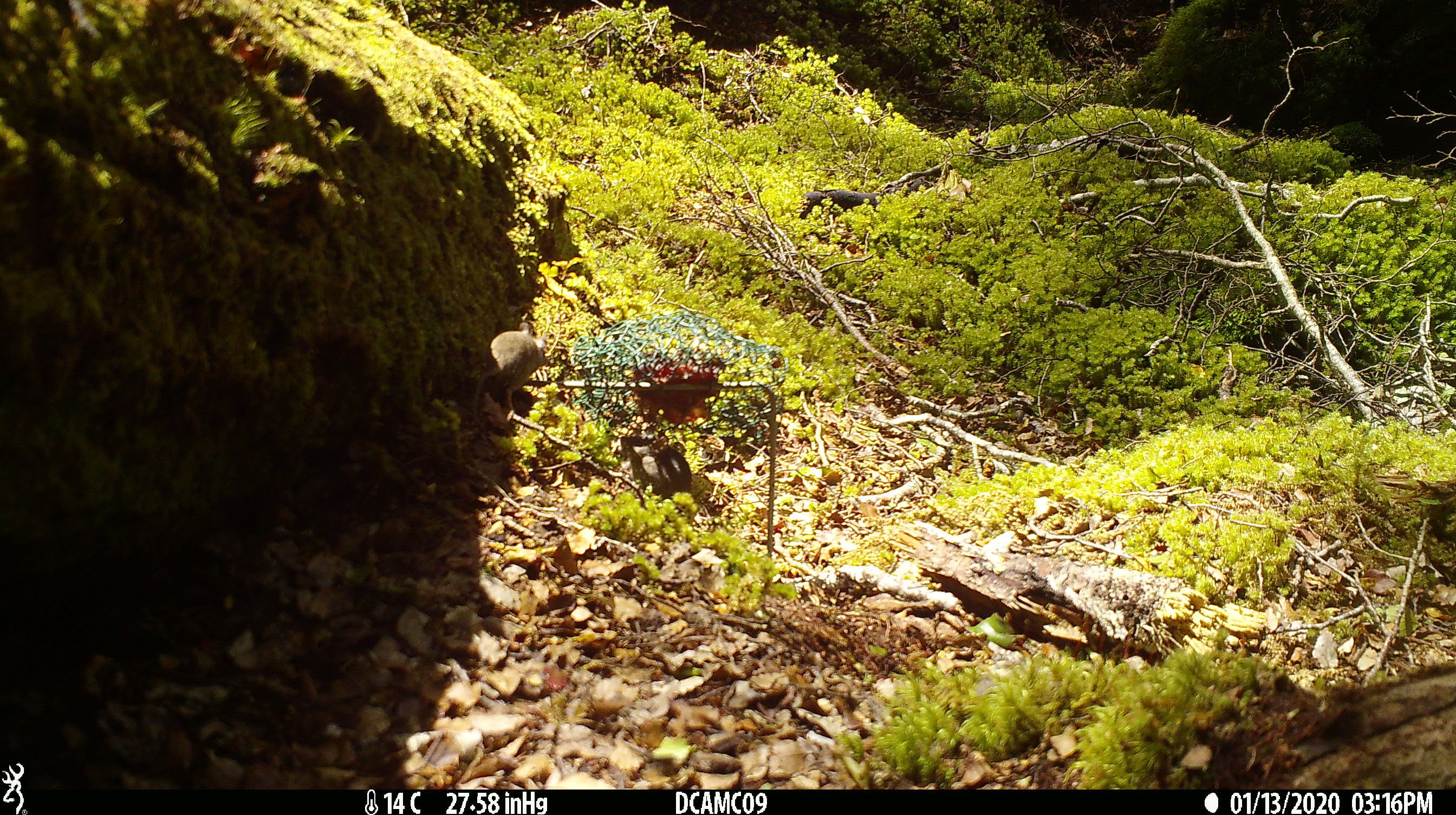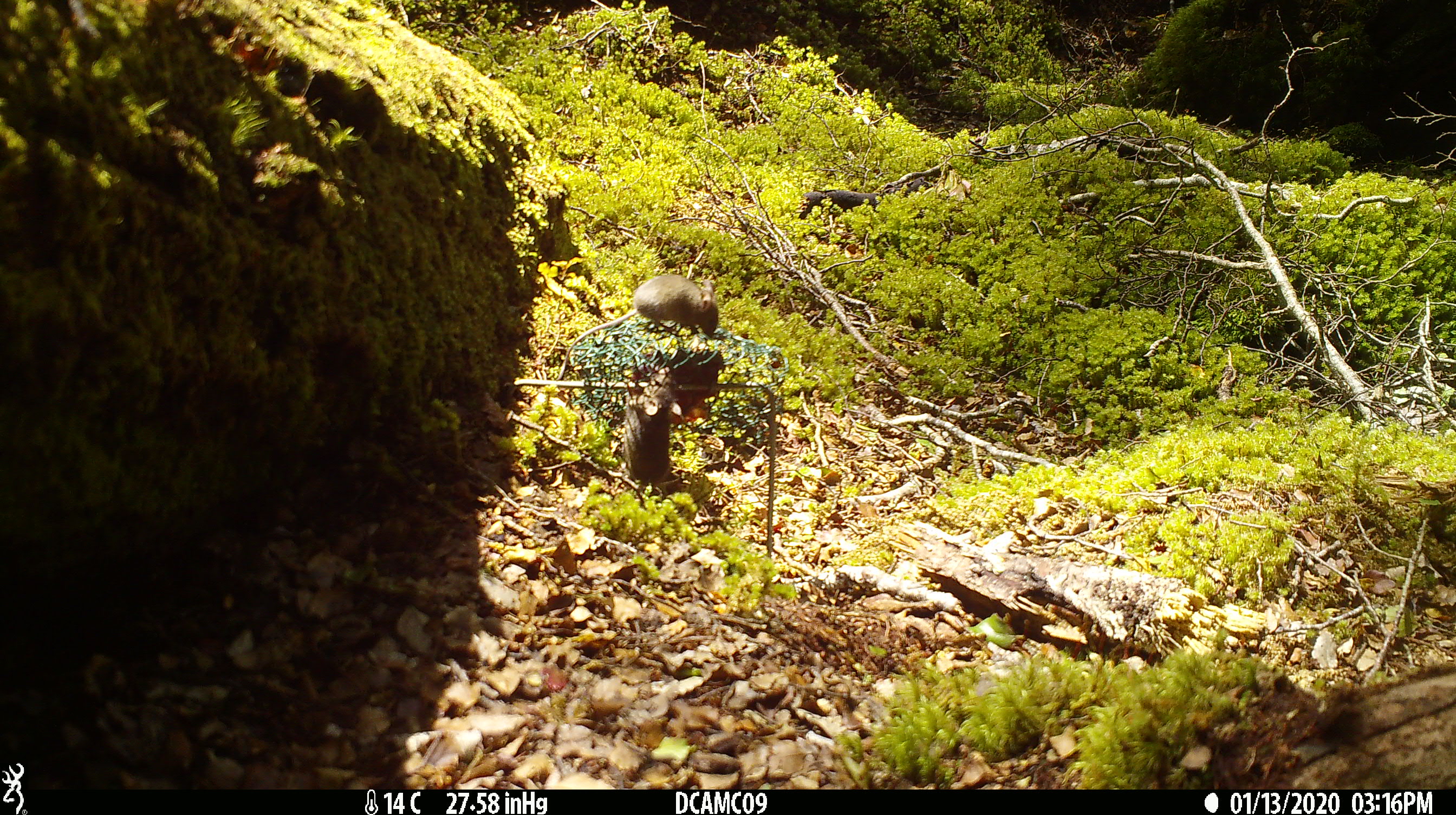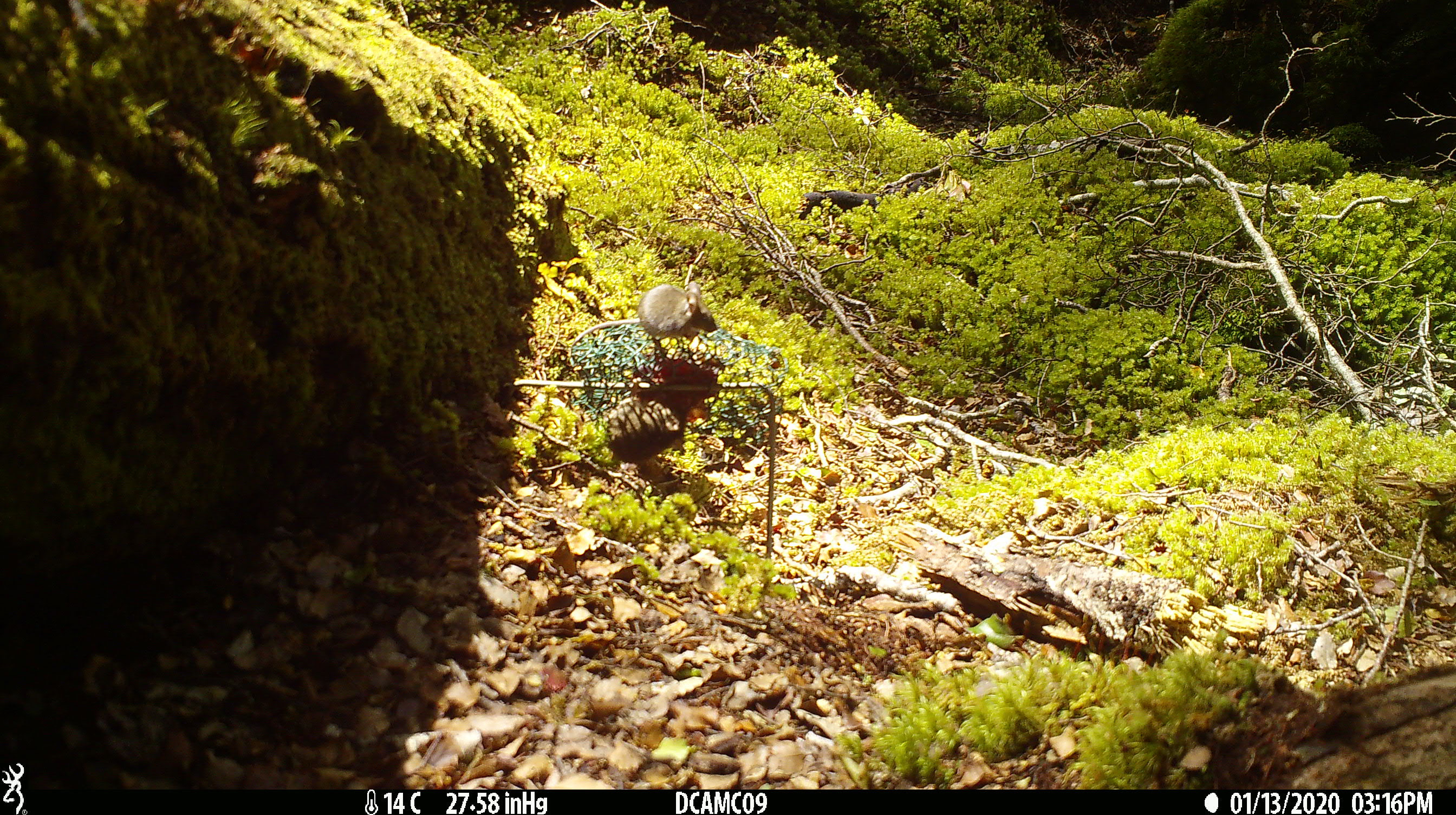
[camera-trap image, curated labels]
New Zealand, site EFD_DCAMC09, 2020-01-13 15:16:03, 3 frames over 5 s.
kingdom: Animalia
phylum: Chordata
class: Mammalia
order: Rodentia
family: Muridae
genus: Mus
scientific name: Mus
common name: mouse